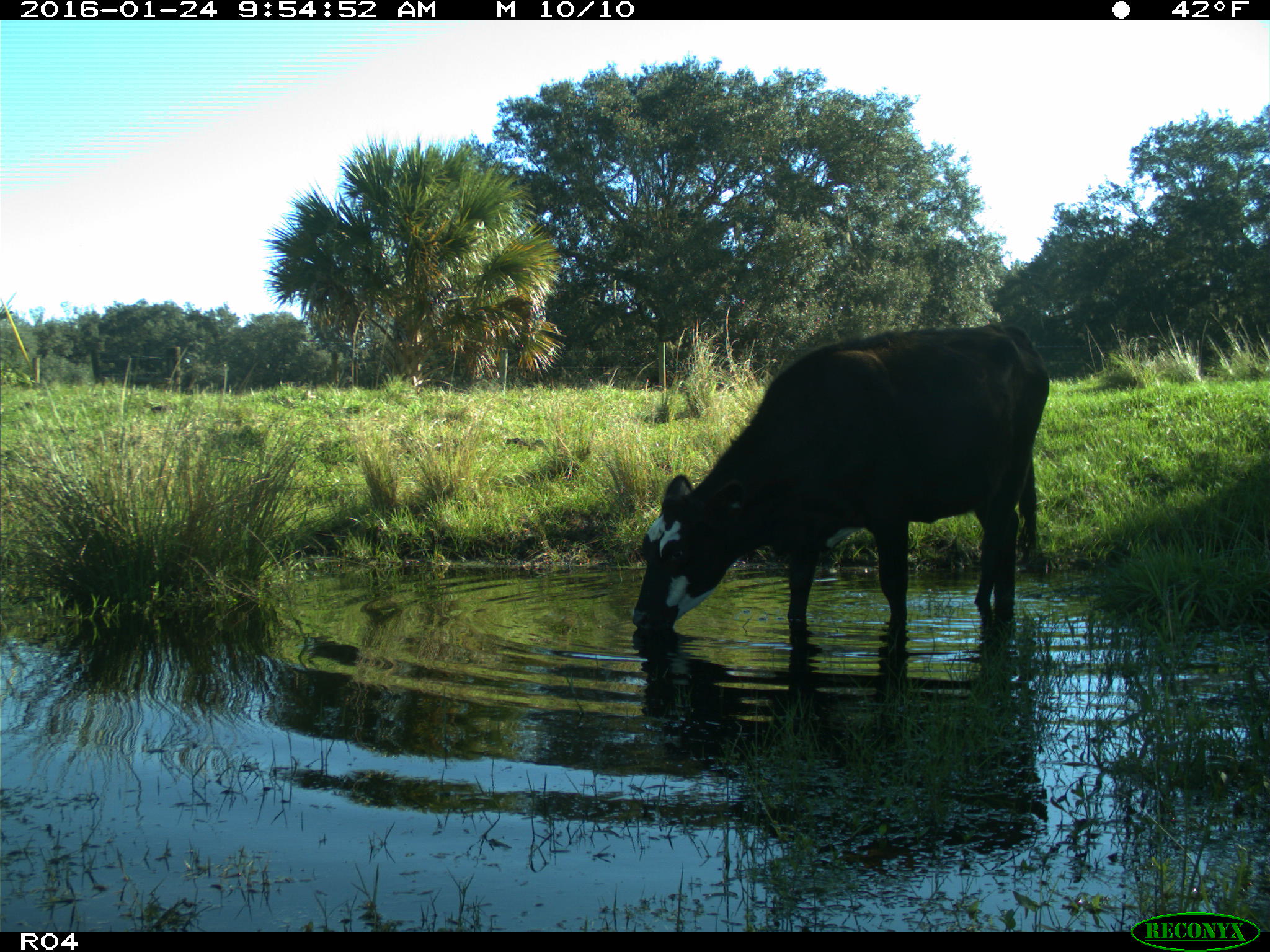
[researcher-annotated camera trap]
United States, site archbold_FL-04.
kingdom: Animalia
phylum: Chordata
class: Mammalia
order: Artiodactyla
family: Bovidae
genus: Bos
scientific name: Bos taurus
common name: domestic cow